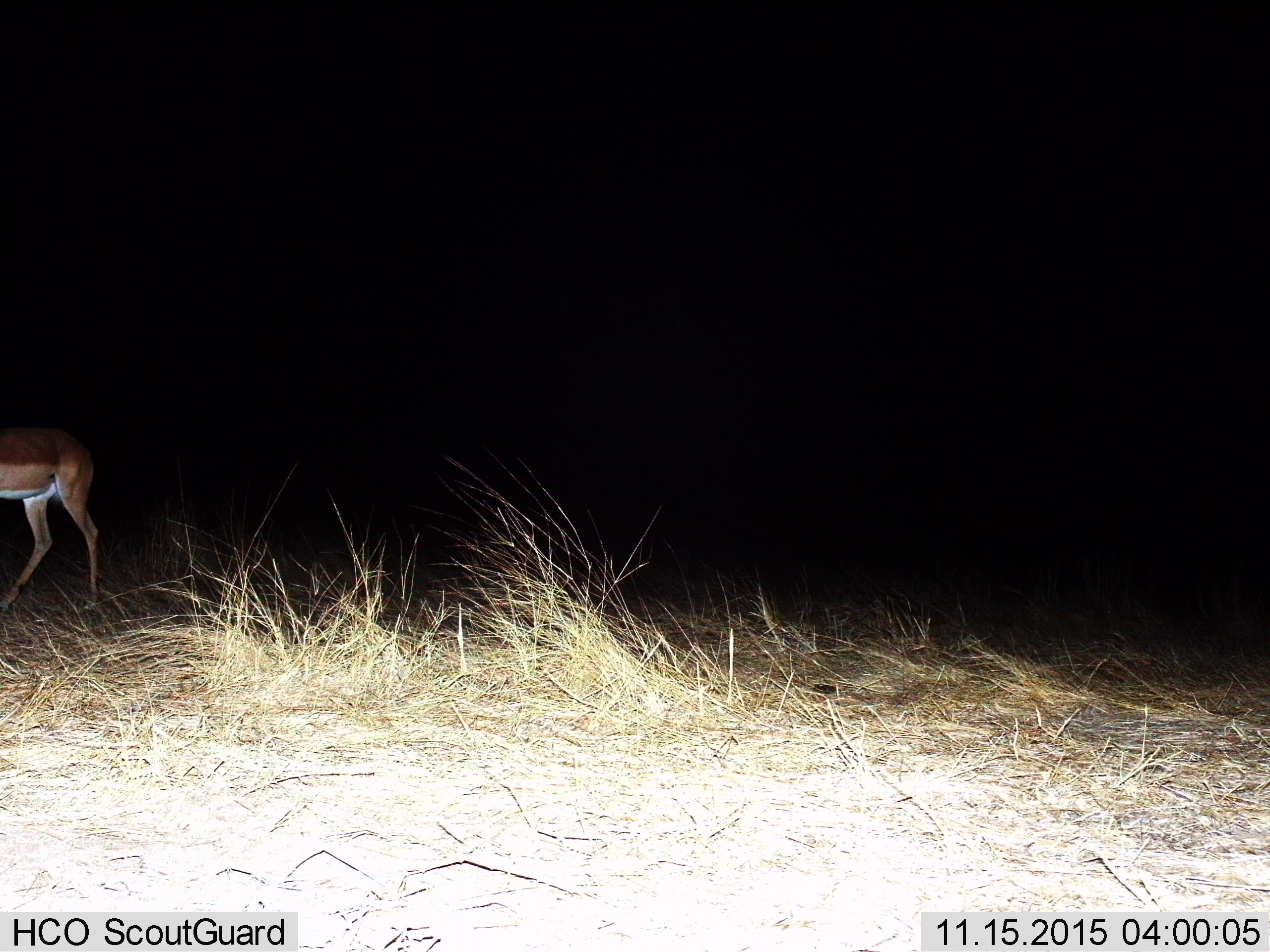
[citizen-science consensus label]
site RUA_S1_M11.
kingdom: Animalia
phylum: Chordata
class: Mammalia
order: Artiodactyla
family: Bovidae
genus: Aepyceros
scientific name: Aepyceros melampus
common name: impala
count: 1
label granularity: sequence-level